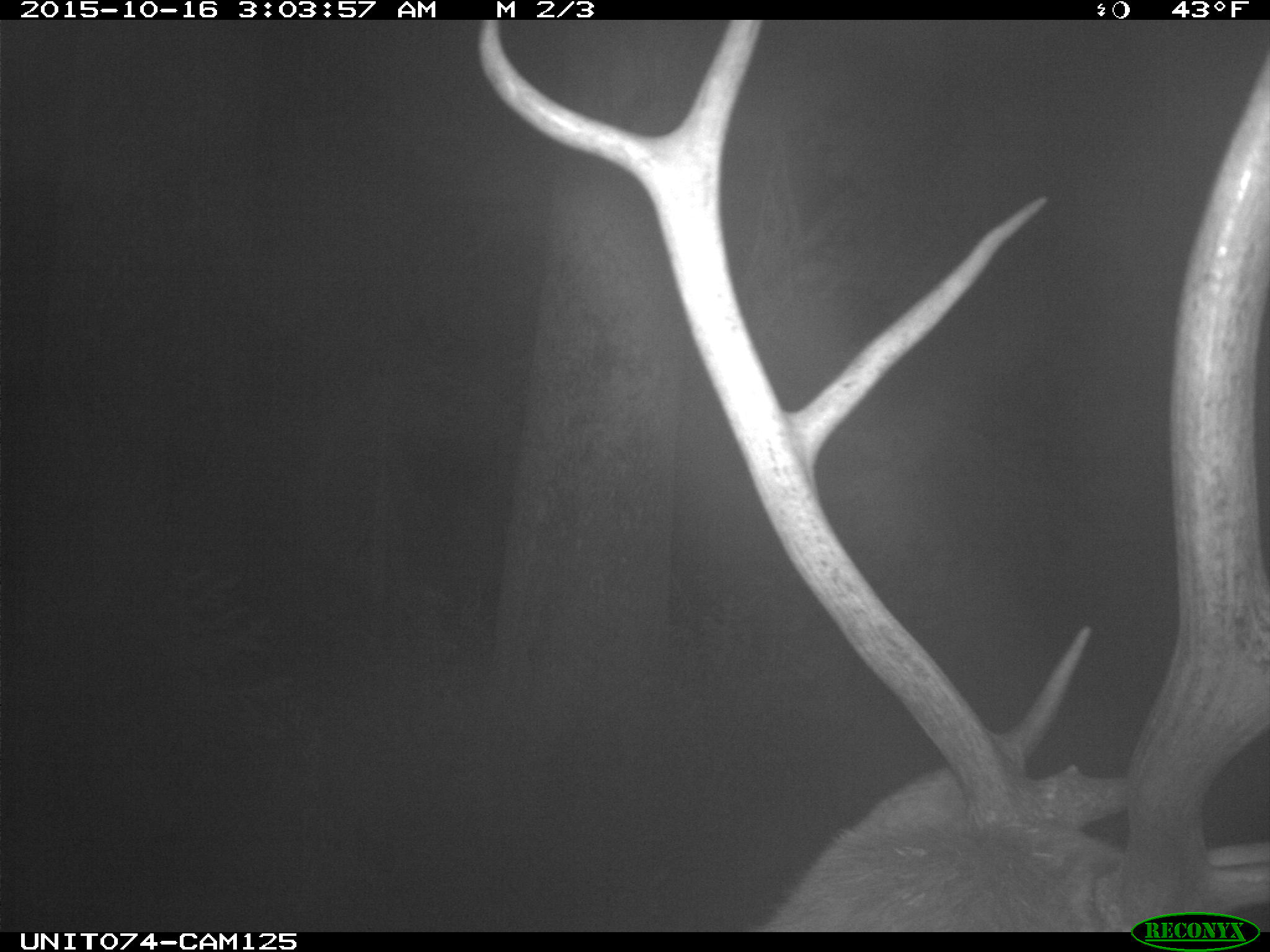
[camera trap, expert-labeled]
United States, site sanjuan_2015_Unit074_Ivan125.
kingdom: Animalia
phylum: Chordata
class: Mammalia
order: Artiodactyla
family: Cervidae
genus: Cervus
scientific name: Cervus elaphus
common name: red deer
Cervus elaphus (red deer).